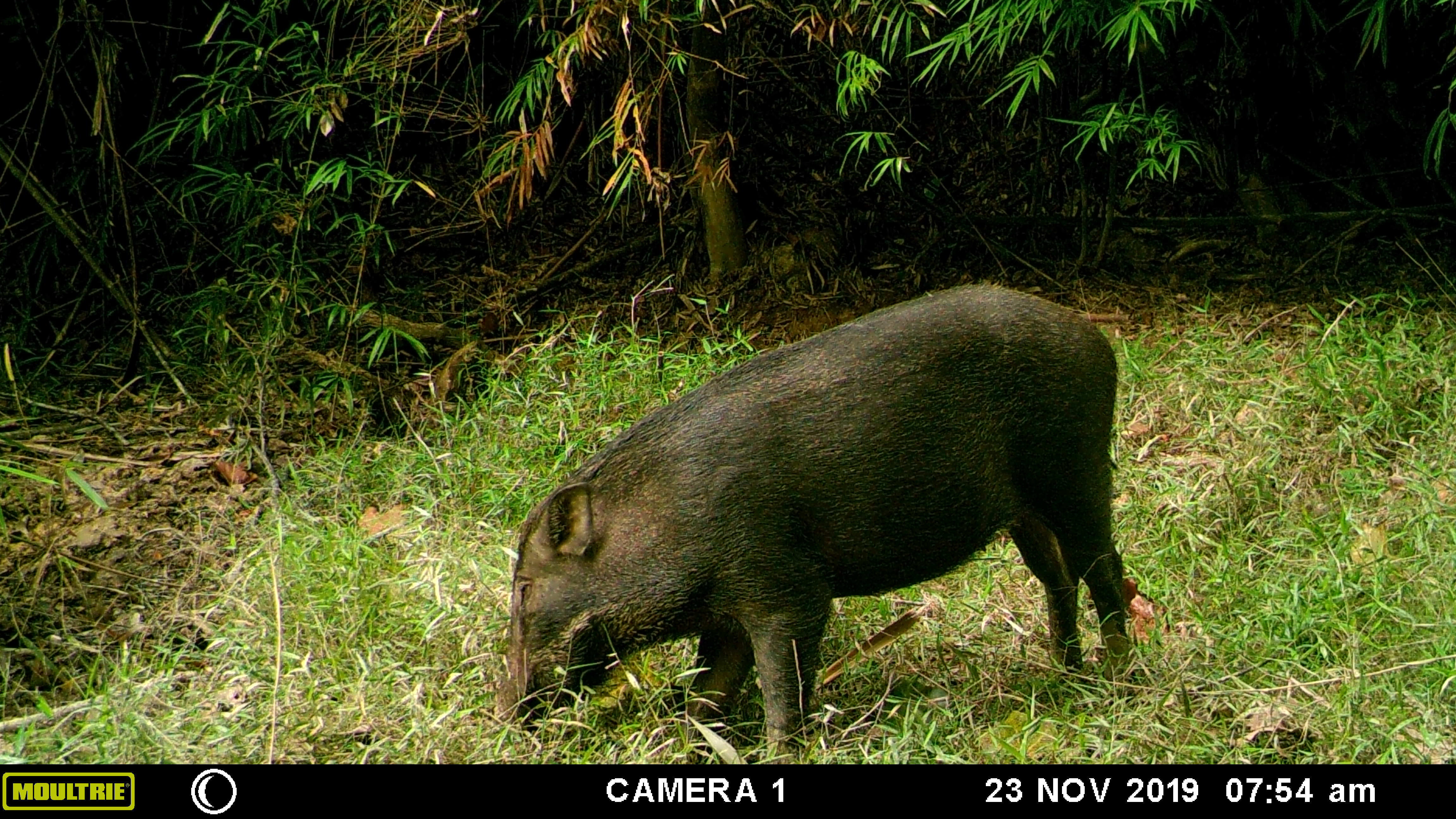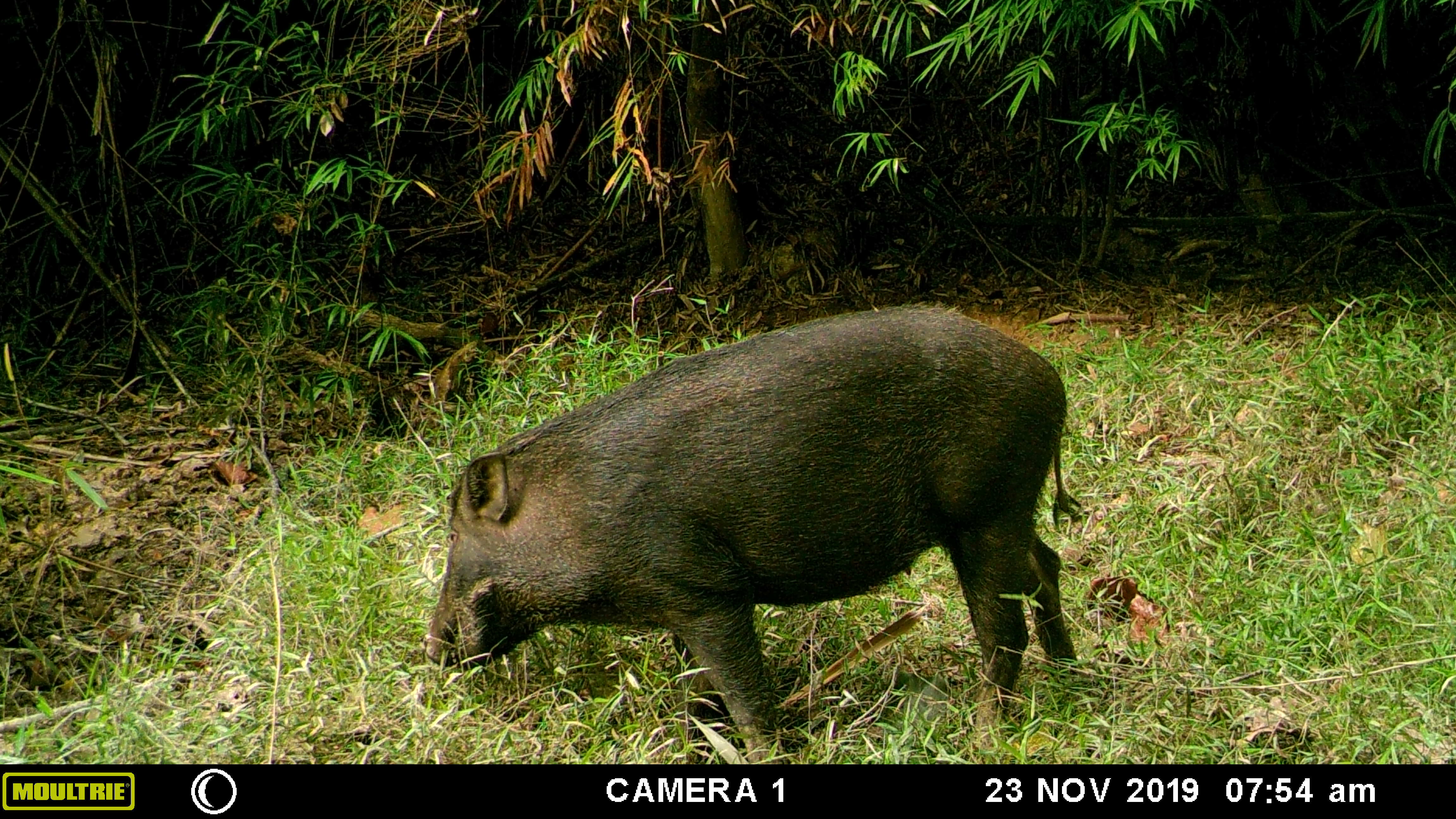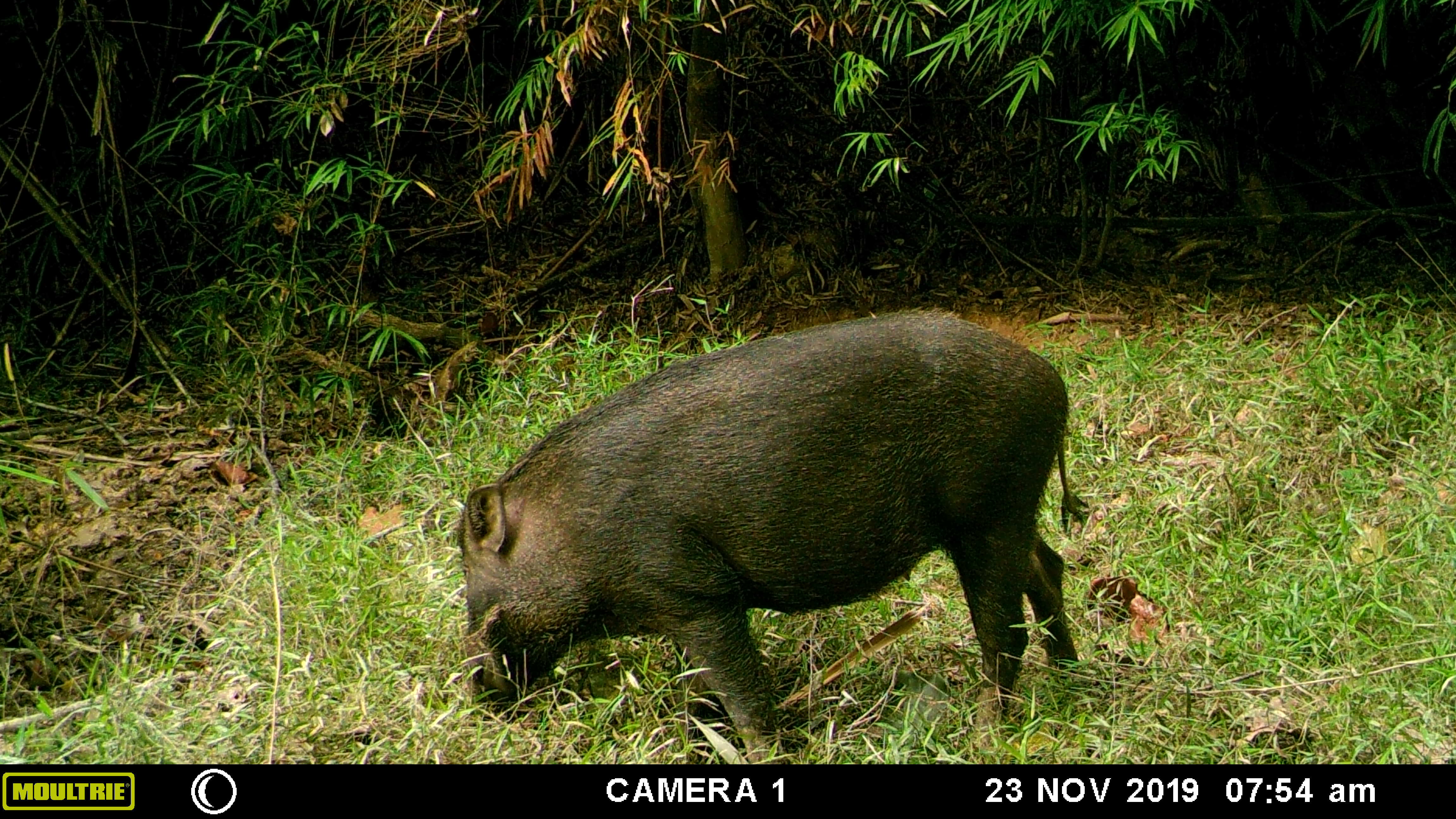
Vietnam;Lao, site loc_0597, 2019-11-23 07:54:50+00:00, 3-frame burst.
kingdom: Animalia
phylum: Chordata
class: Mammalia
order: Artiodactyla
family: Suidae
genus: Sus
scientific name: Sus scrofa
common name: eurasian wild pig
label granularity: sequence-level